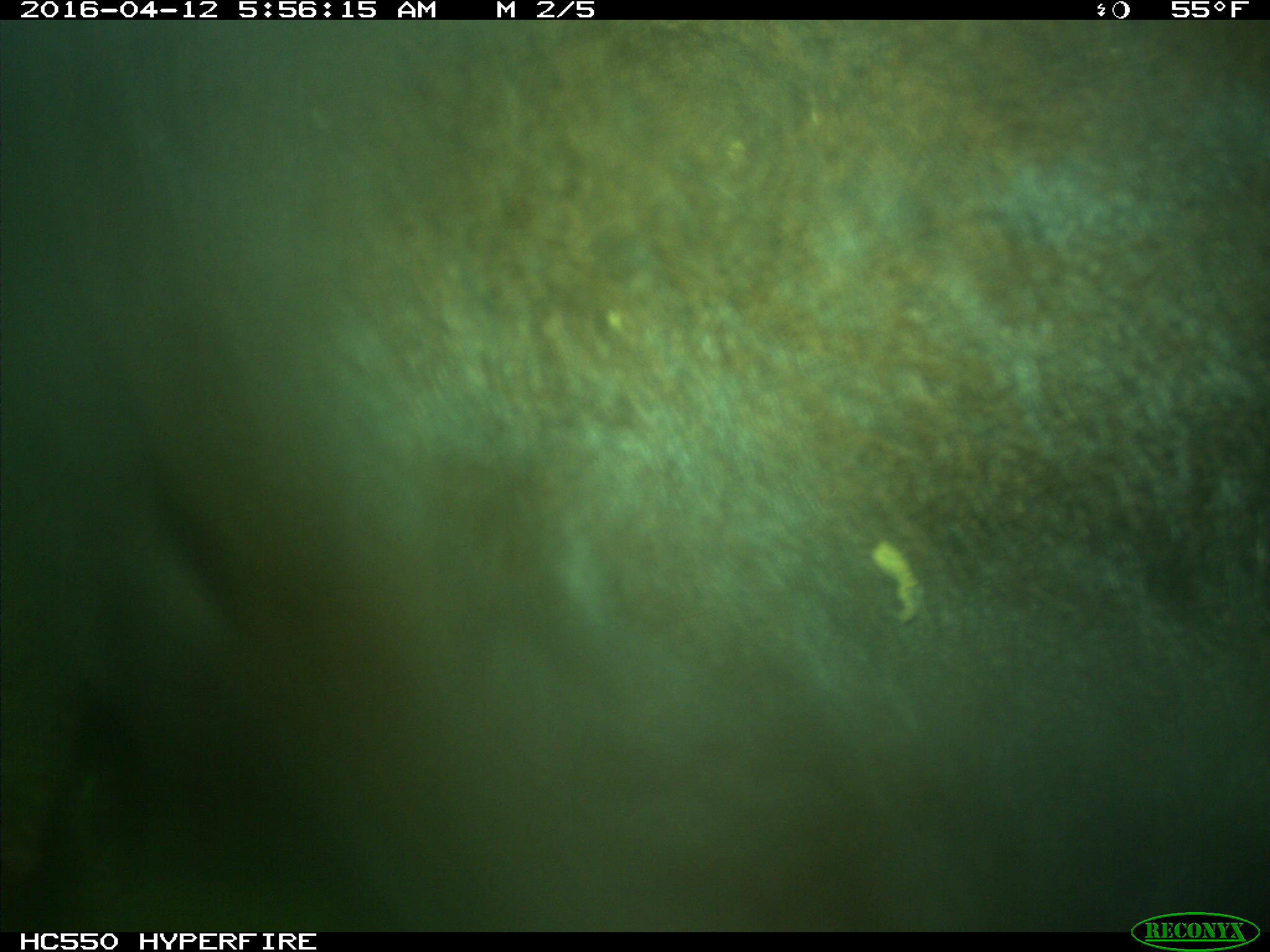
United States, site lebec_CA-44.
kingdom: Animalia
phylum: Chordata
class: Mammalia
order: Artiodactyla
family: Bovidae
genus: Bos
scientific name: Bos taurus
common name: domestic cow